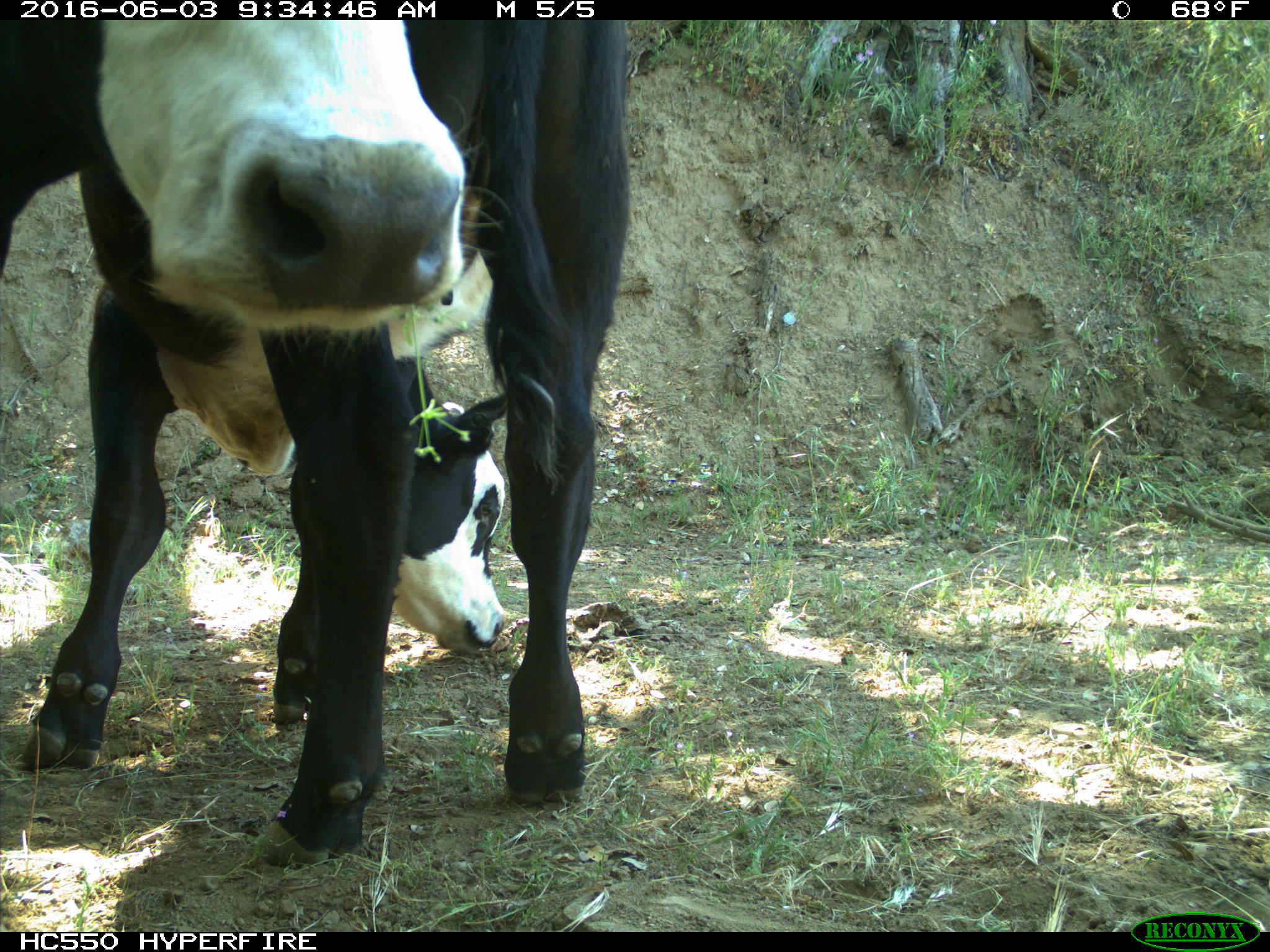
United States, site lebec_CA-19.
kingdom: Animalia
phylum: Chordata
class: Mammalia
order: Artiodactyla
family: Bovidae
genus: Bos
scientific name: Bos taurus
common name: domestic cow